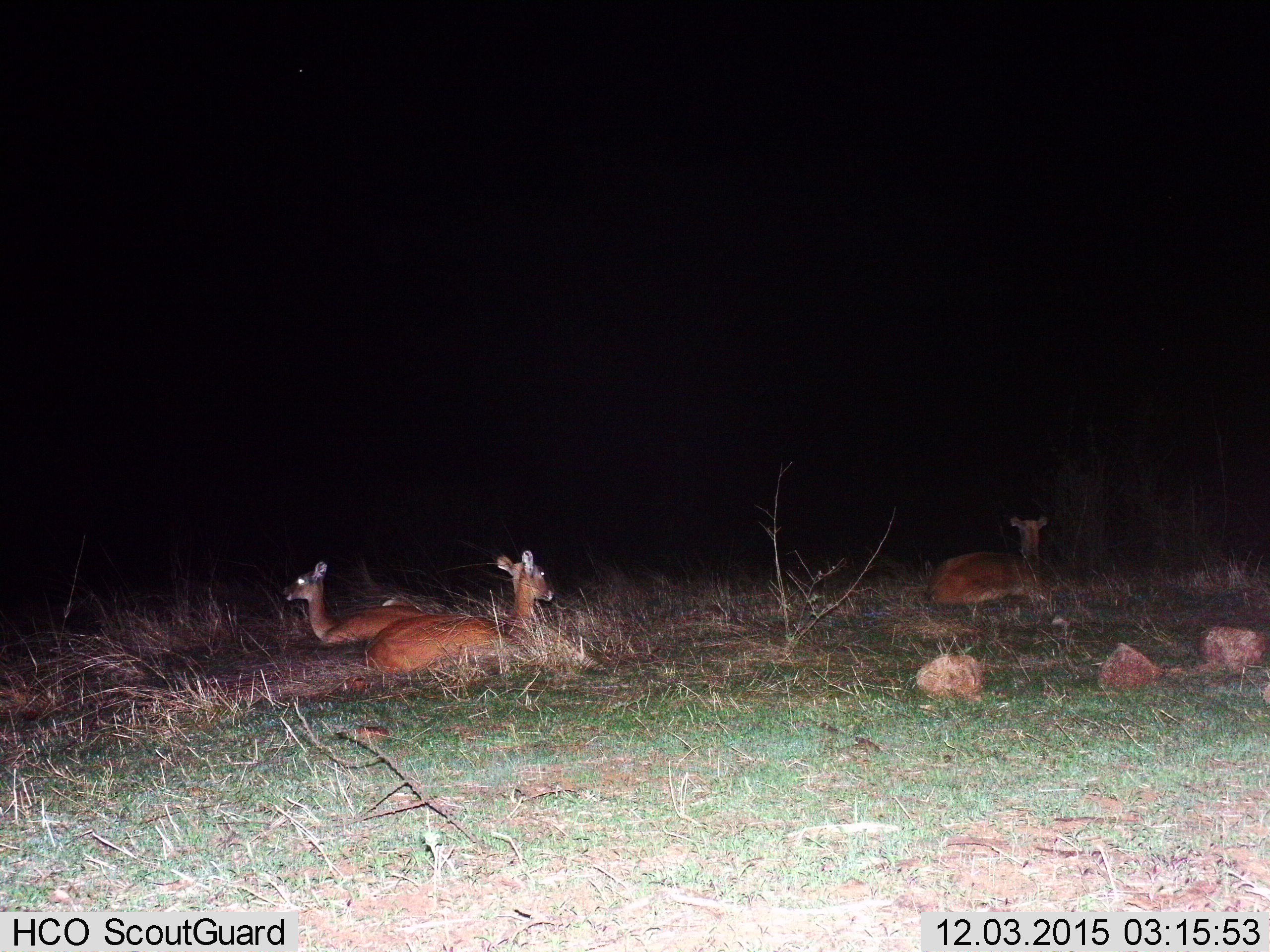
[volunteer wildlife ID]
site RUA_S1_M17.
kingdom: Animalia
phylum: Chordata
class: Mammalia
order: Artiodactyla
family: Bovidae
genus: Aepyceros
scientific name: Aepyceros melampus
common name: impala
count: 3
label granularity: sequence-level